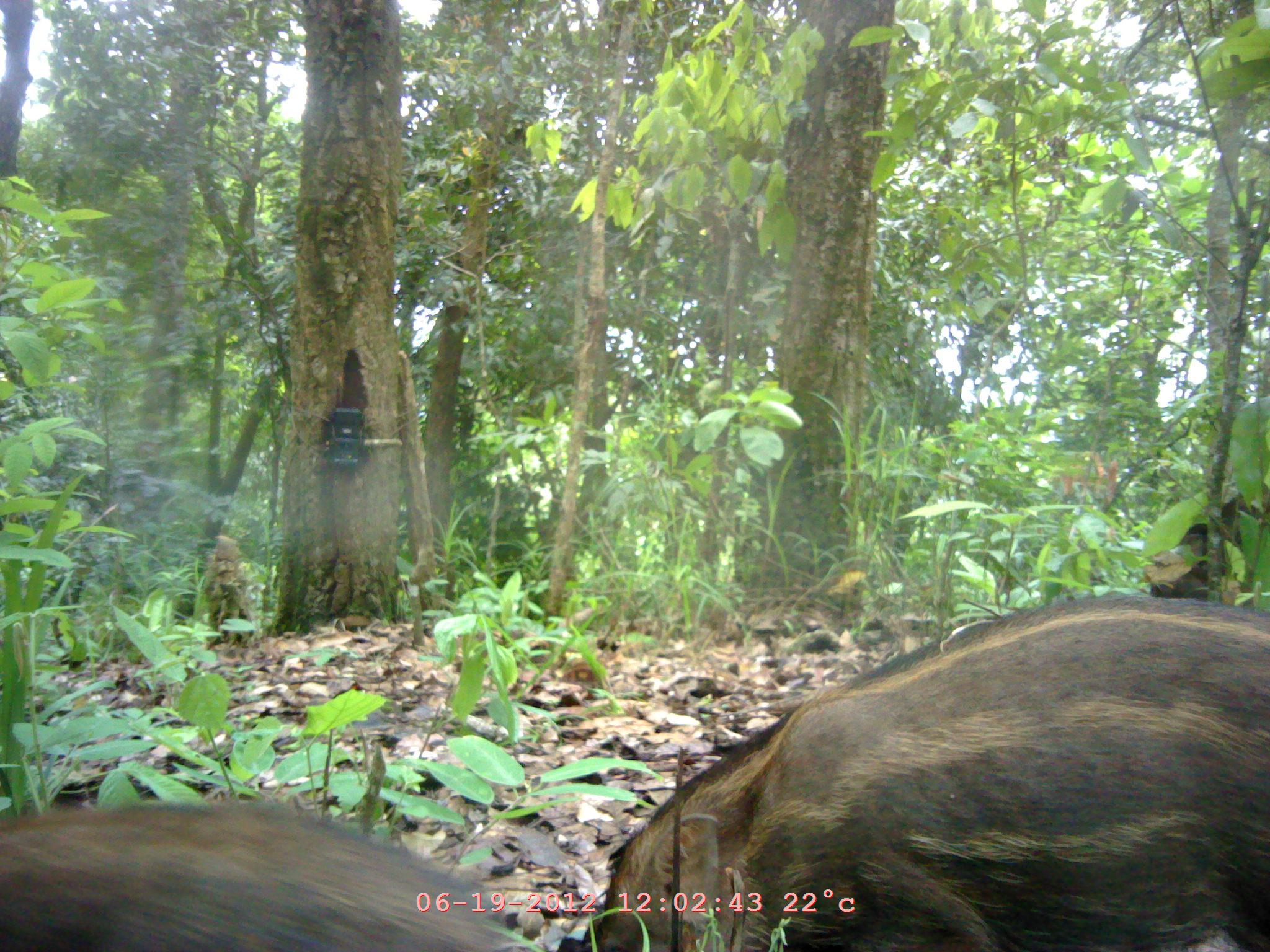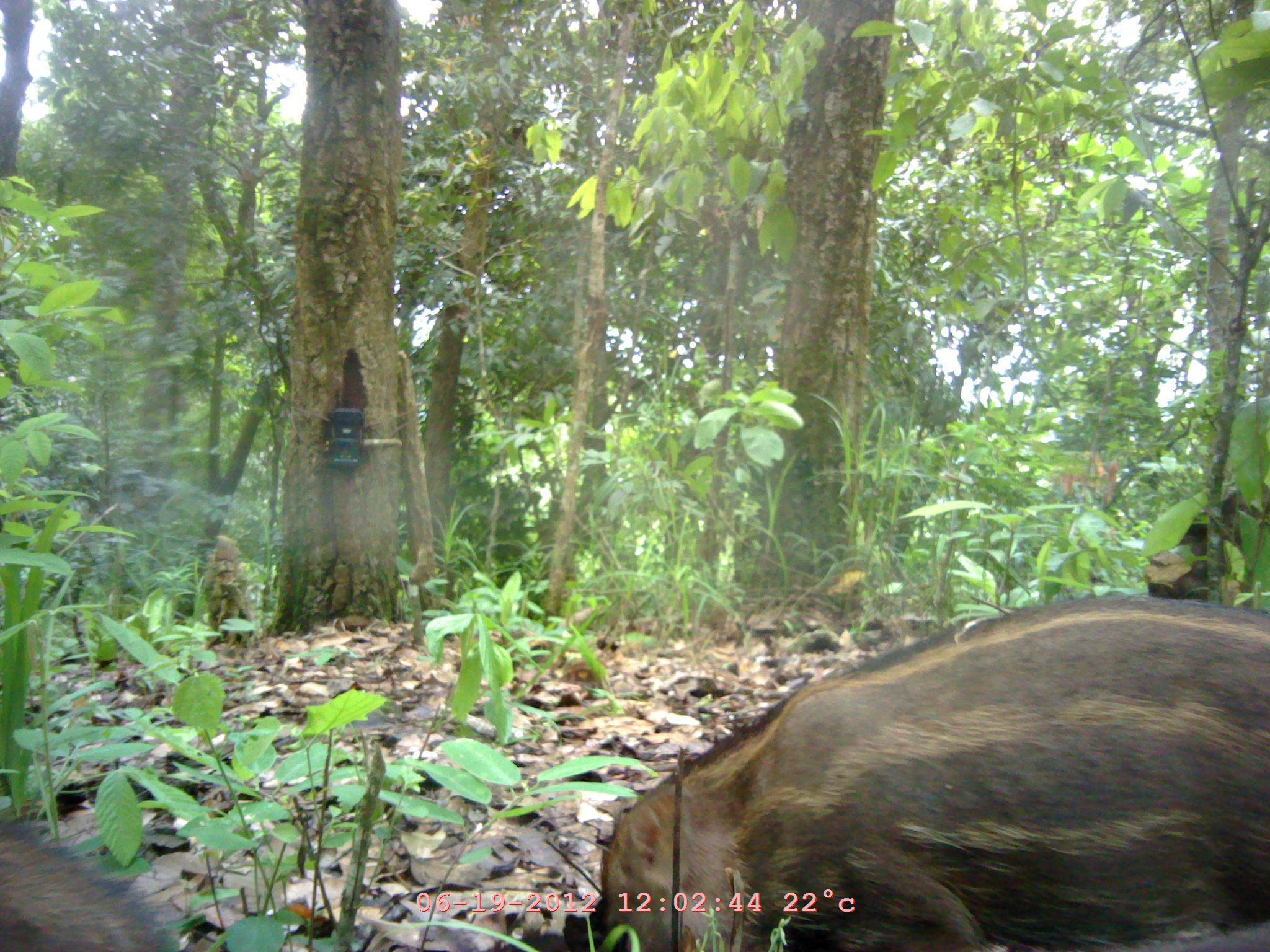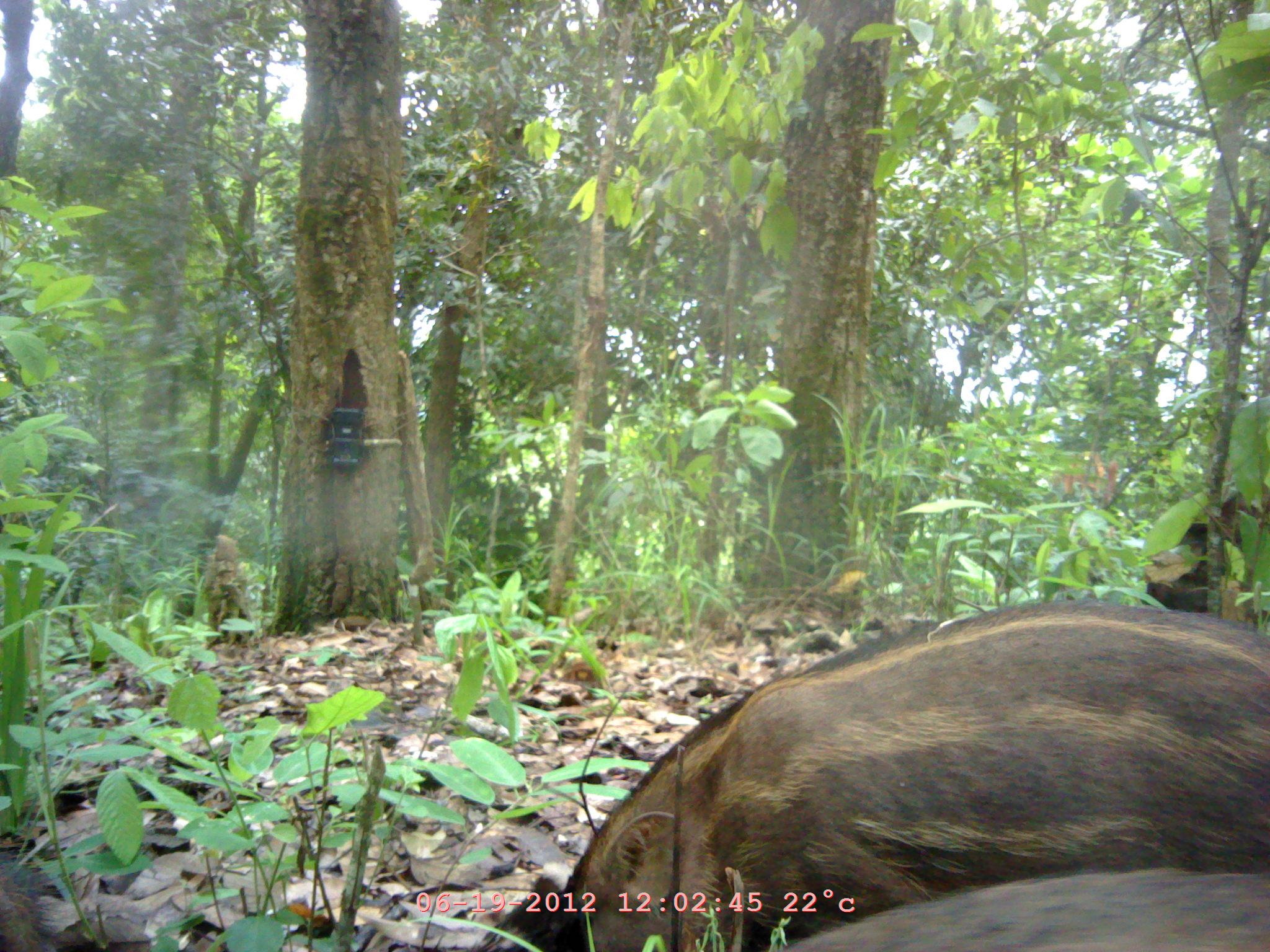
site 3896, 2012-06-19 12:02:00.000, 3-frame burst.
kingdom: Animalia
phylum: Chordata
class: Mammalia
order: Artiodactyla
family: Suidae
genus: Sus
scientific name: Sus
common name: pigs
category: sus sp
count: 3